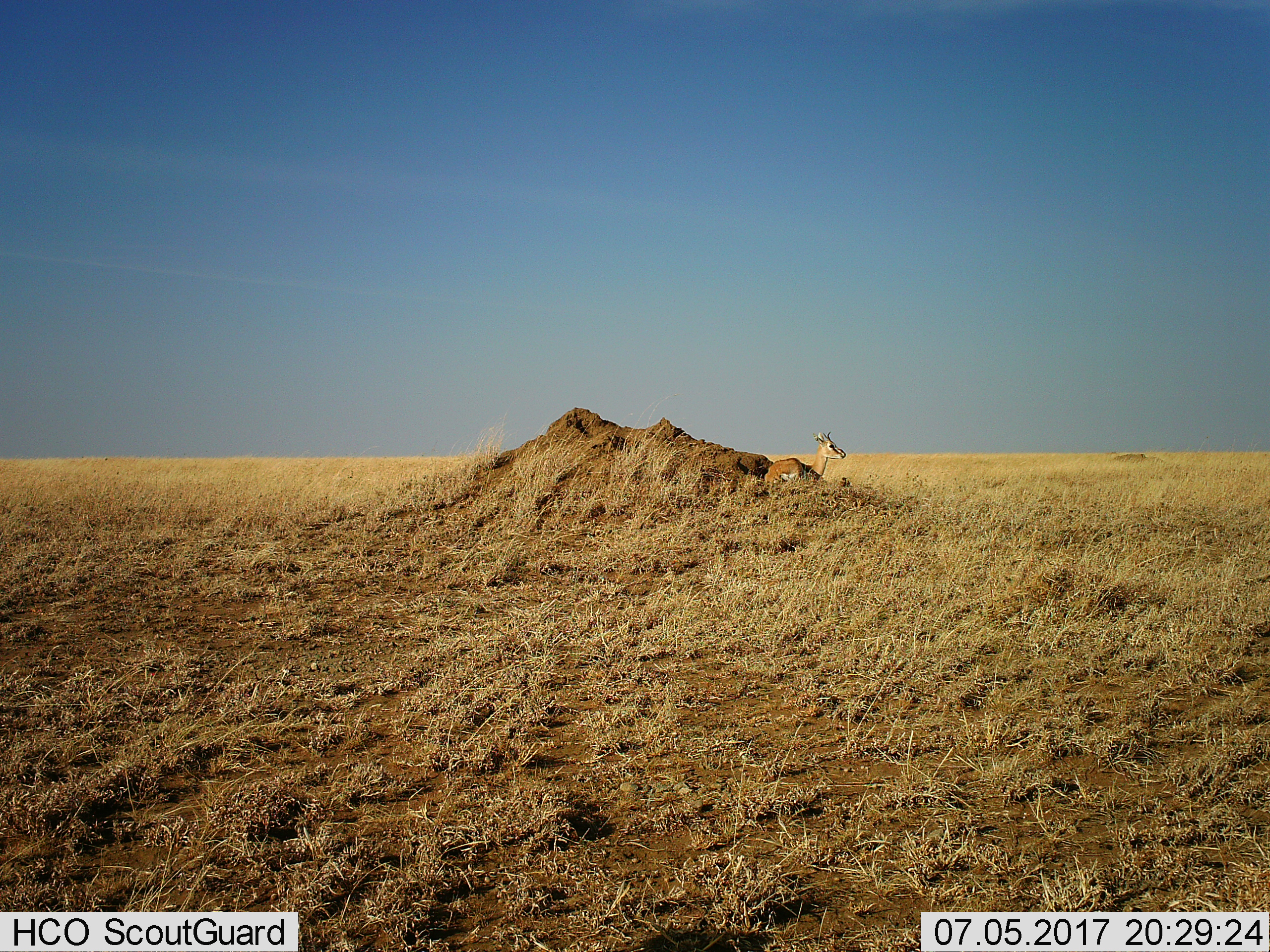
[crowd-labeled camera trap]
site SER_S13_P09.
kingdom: Animalia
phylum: Chordata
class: Mammalia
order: Artiodactyla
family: Bovidae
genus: Eudorcas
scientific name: Eudorcas thomsonii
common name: thomson's gazelle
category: gazellethomsons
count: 1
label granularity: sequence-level